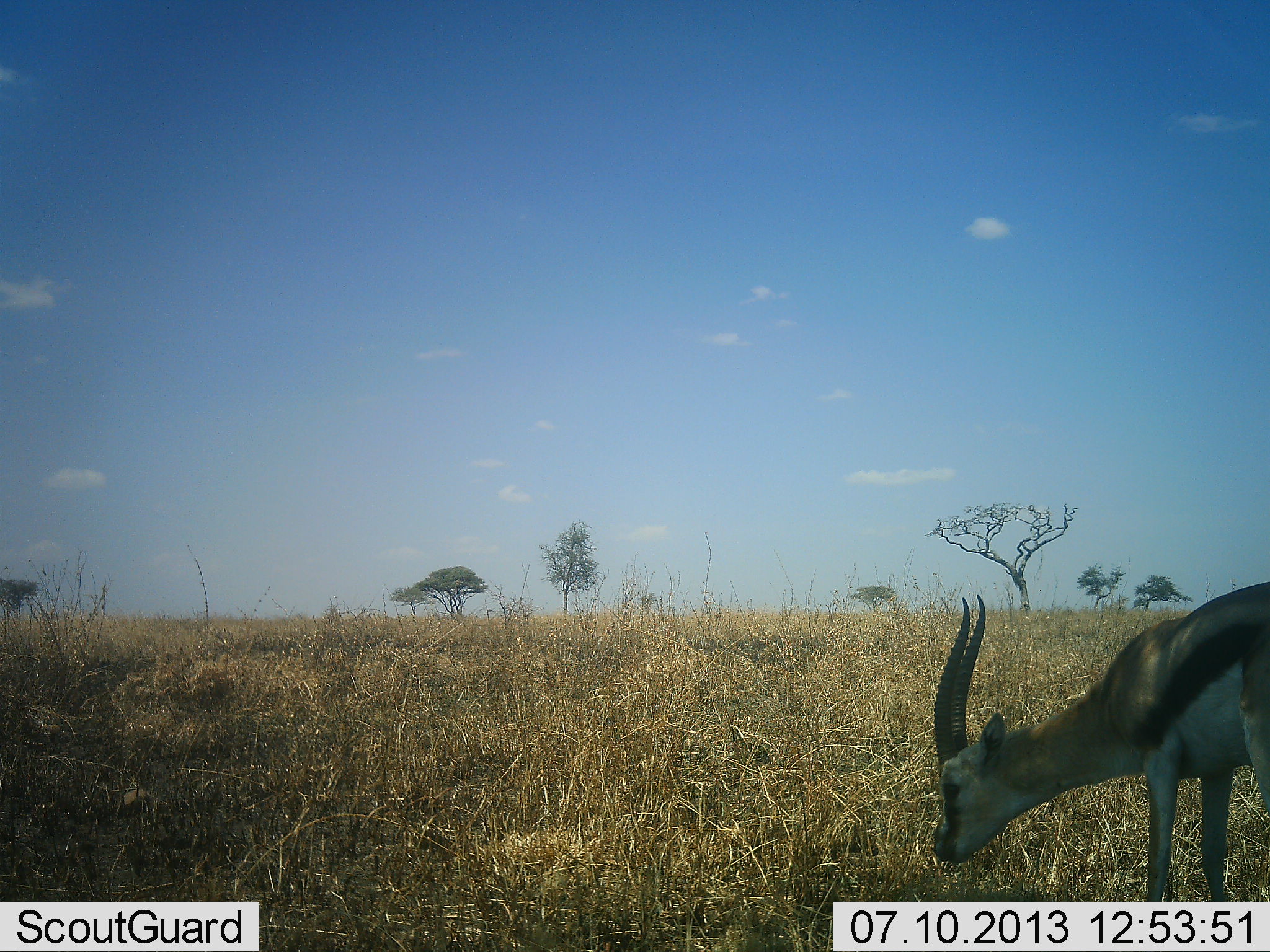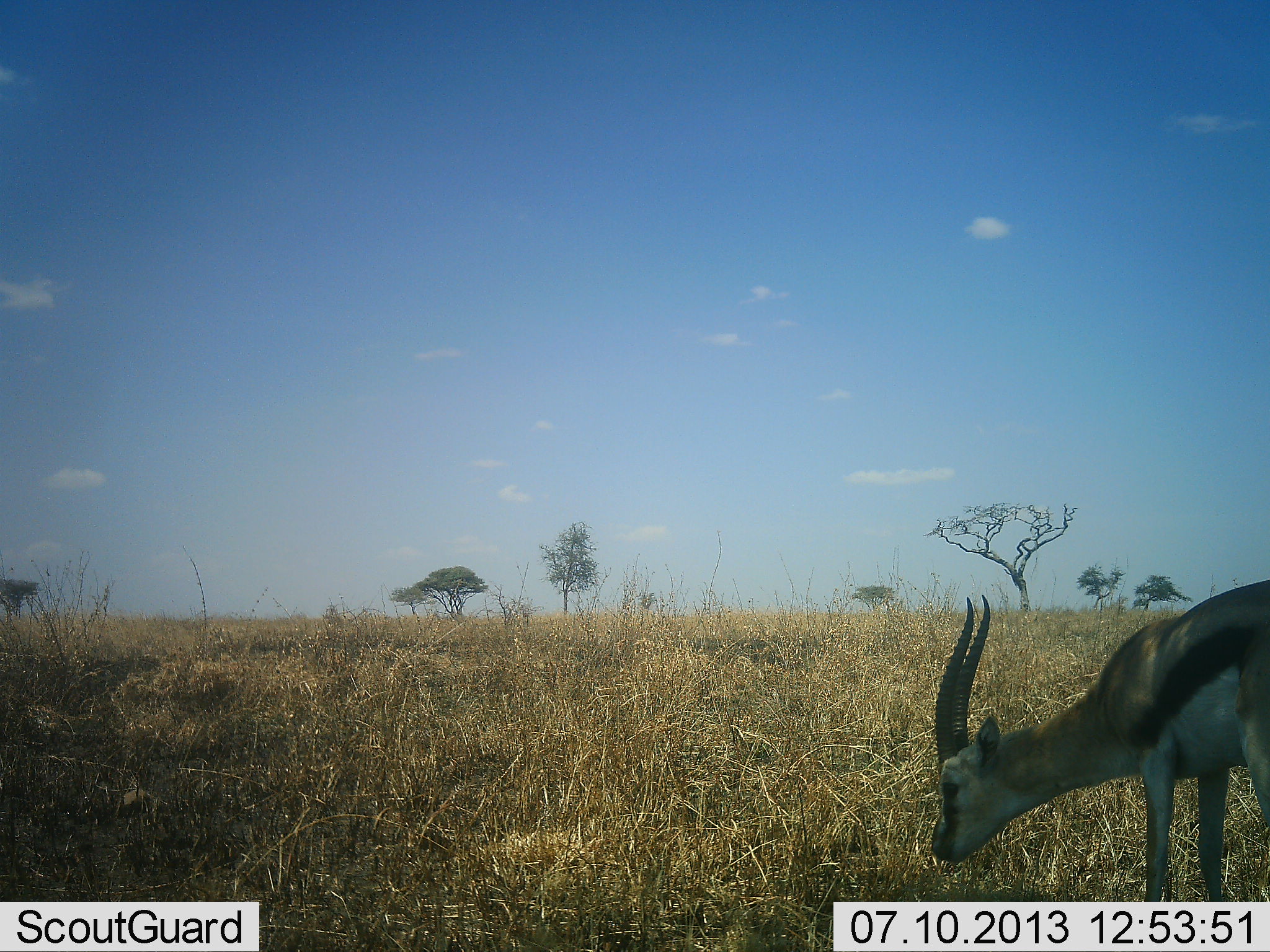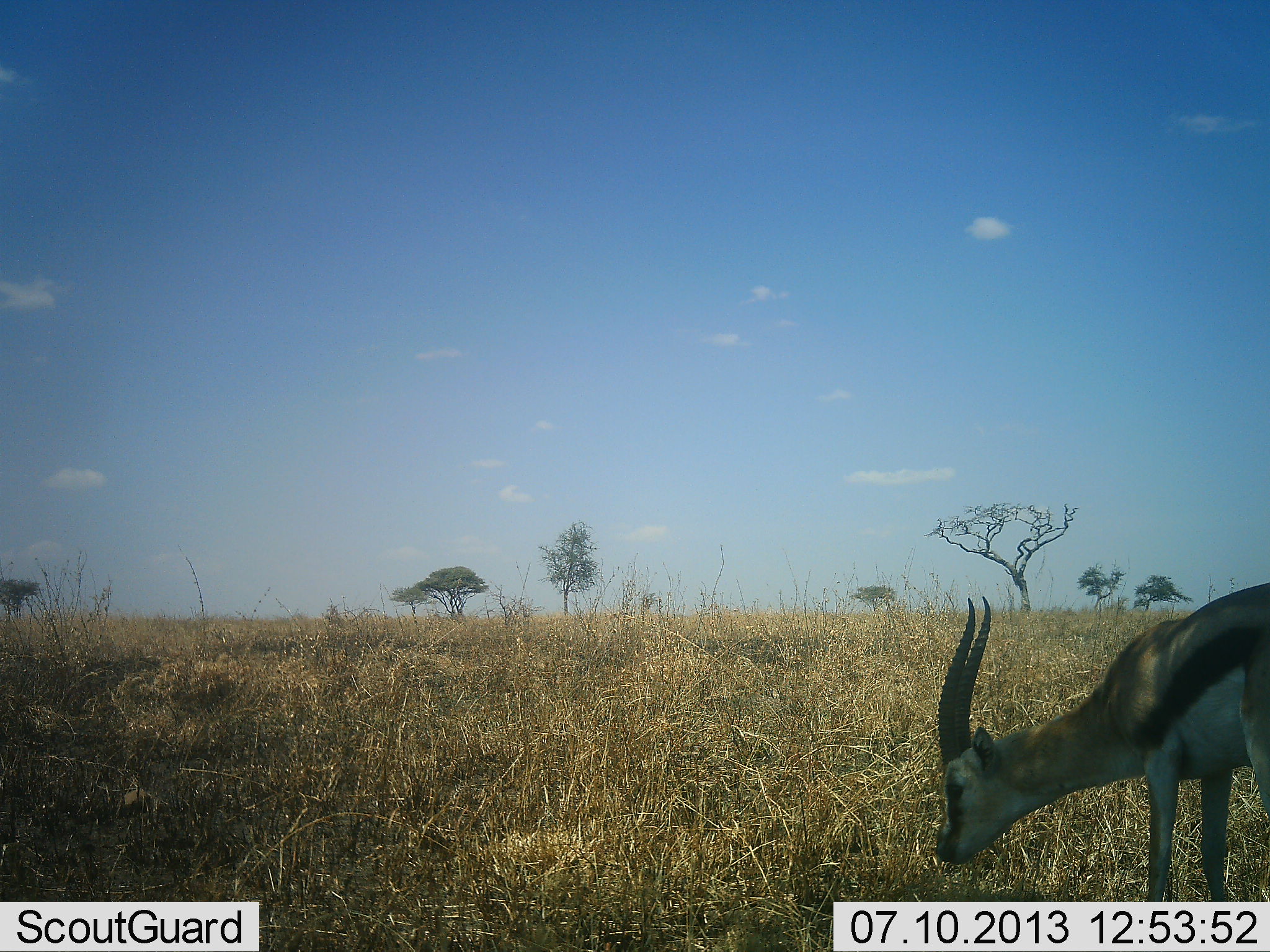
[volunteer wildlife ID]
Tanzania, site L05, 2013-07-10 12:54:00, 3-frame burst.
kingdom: Animalia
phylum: Chordata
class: Mammalia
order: Artiodactyla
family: Bovidae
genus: Eudorcas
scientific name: Eudorcas thomsonii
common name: thomson's gazelle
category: gazellethomsons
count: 1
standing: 33%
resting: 0%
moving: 0%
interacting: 0%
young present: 0%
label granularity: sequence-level